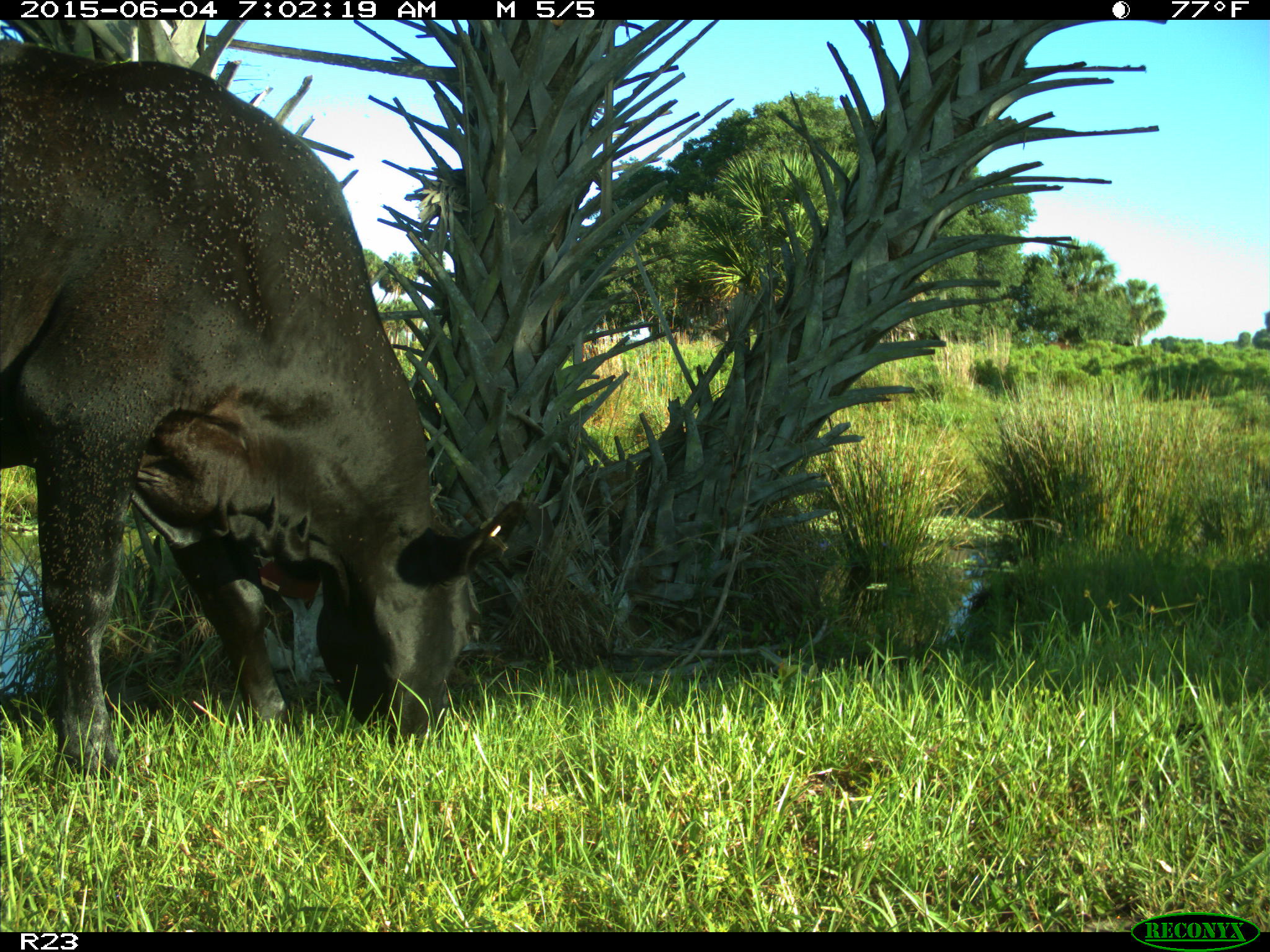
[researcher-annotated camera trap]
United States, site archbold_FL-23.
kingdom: Animalia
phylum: Chordata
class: Mammalia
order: Artiodactyla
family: Bovidae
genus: Bos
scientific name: Bos taurus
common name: domestic cow